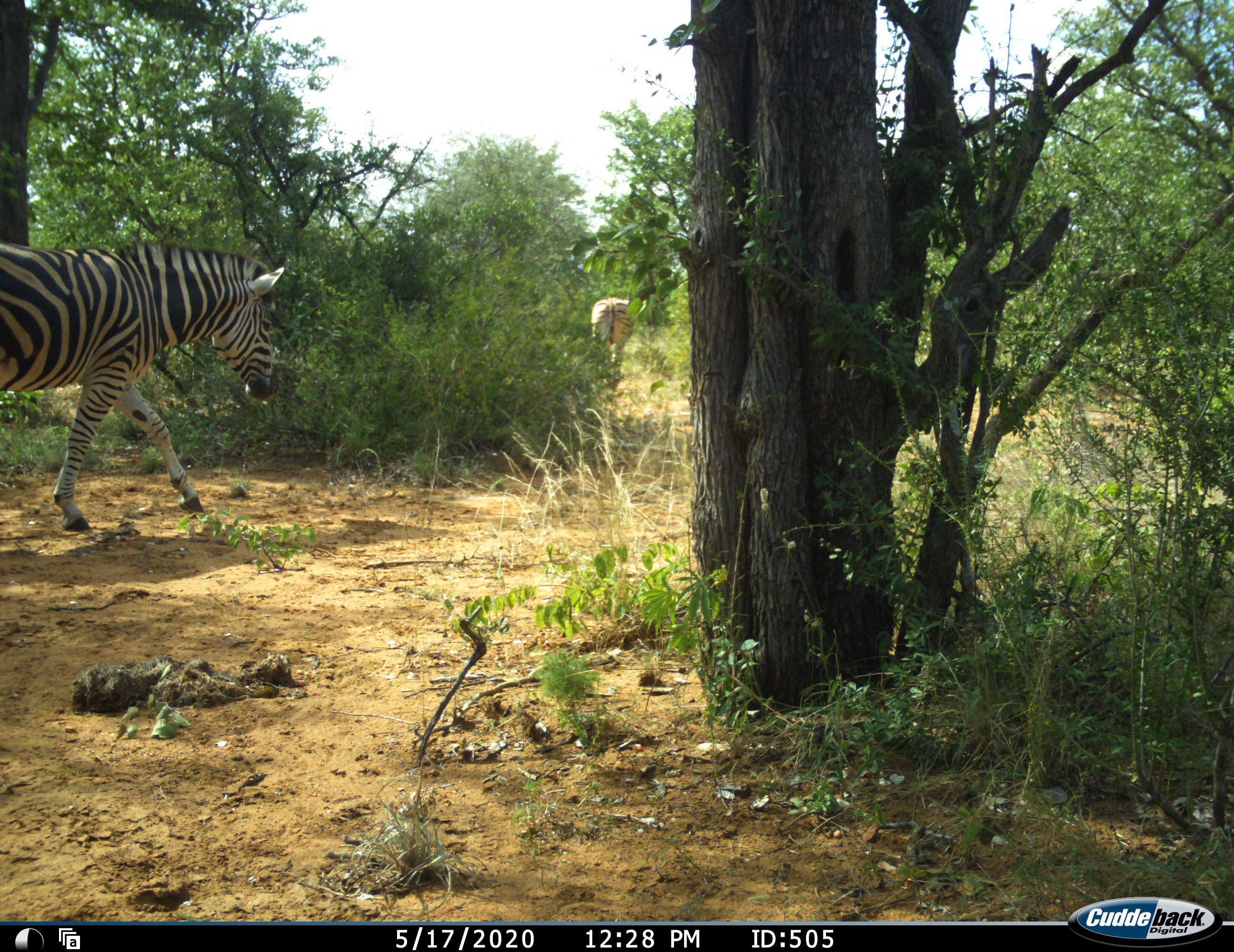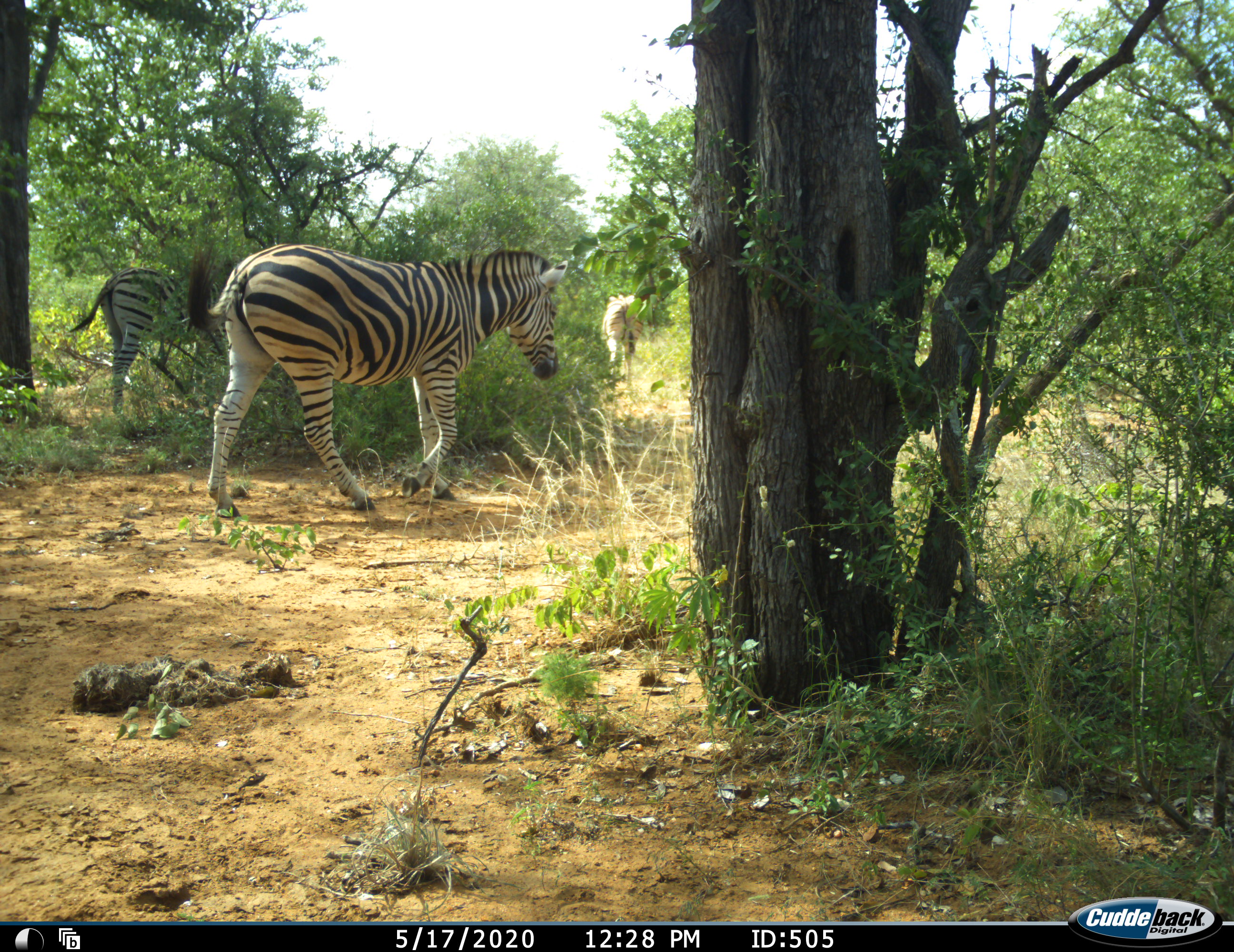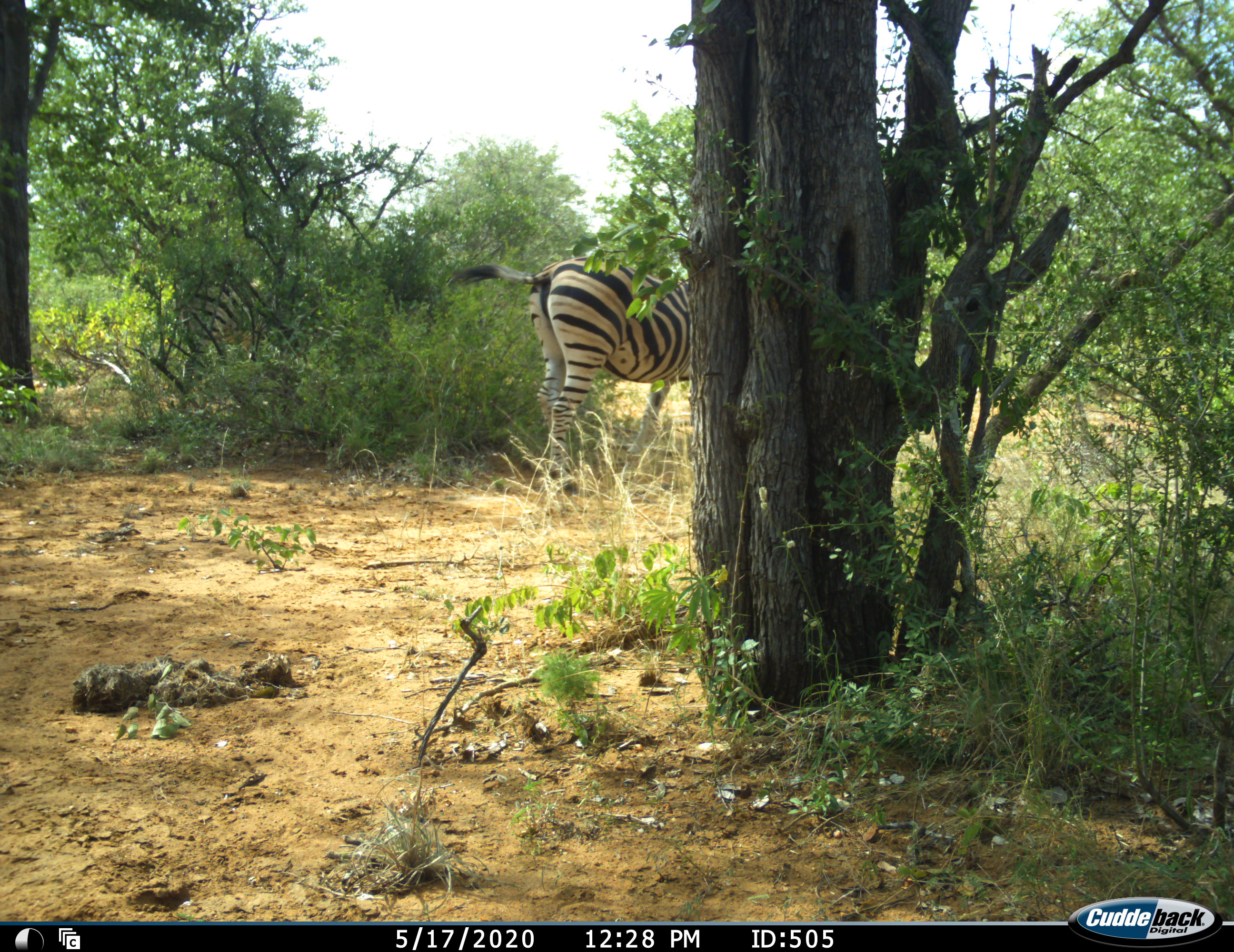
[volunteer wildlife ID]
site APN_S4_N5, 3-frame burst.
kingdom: Animalia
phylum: Chordata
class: Mammalia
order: Perissodactyla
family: Equidae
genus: Equus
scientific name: Equus quagga burchellii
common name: burchell's zebra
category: zebraburchells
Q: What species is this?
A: Zebraburchells (burchell's zebra) (Equus quagga burchellii).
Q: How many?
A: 3.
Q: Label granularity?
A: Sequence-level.